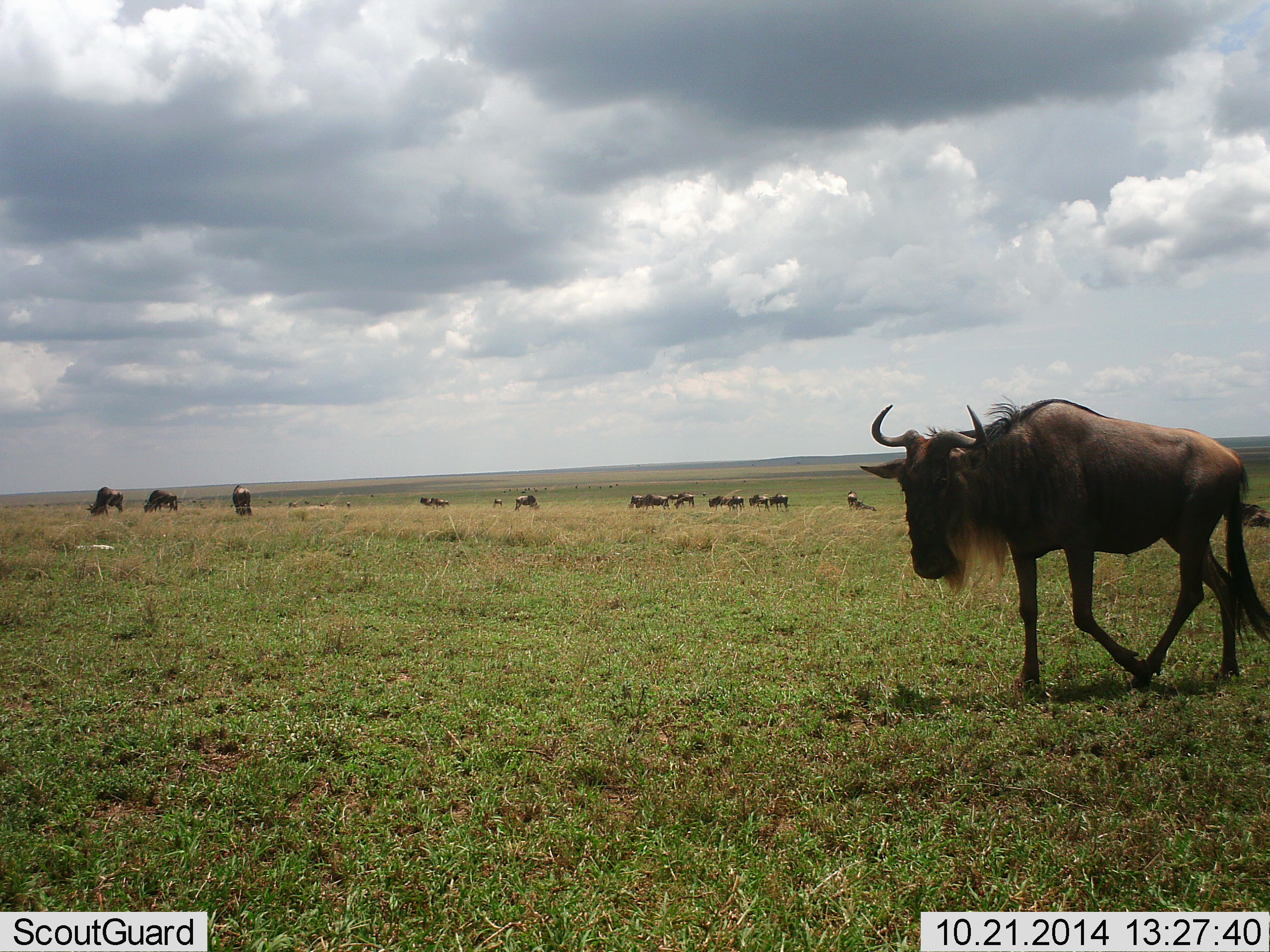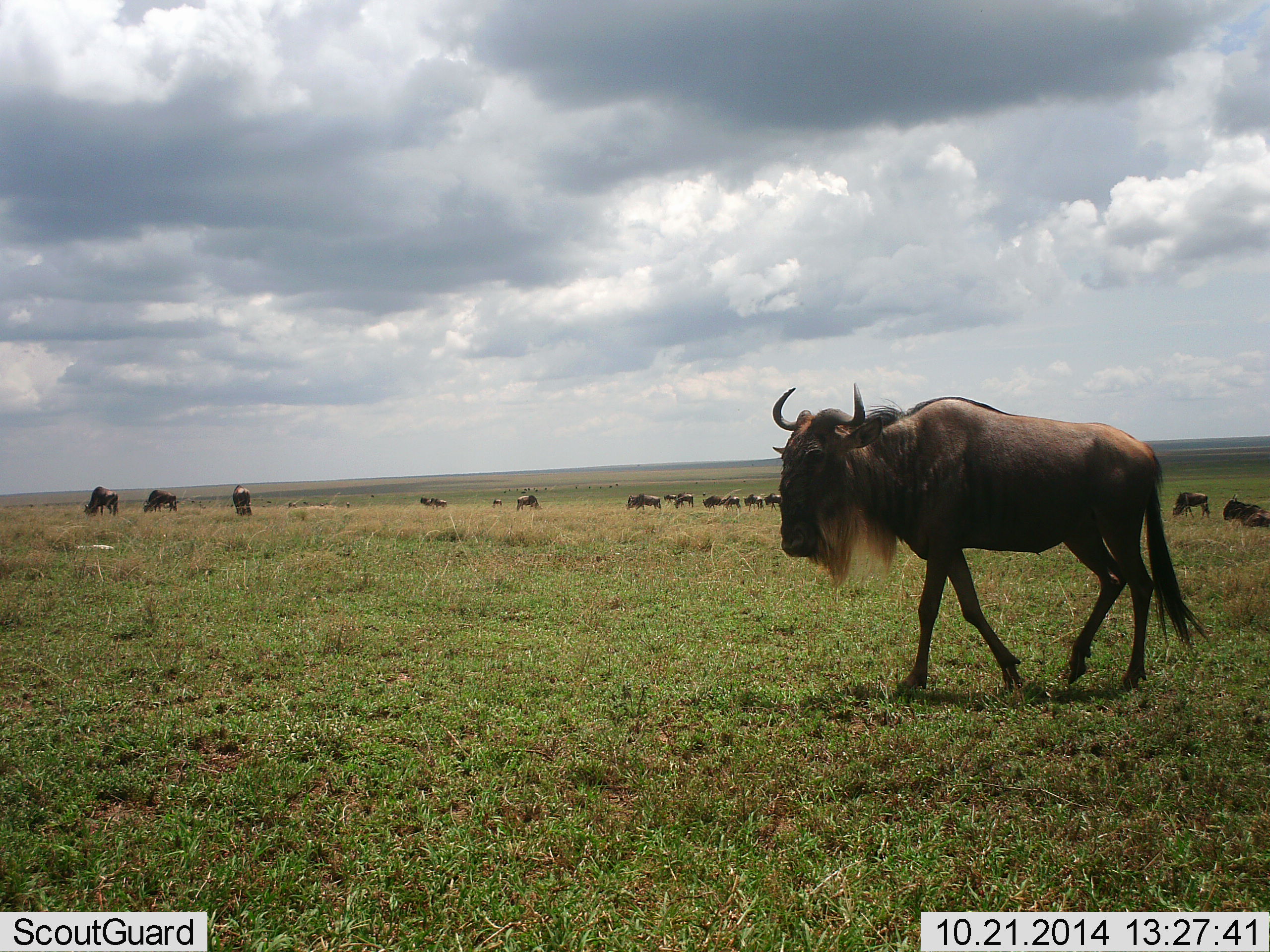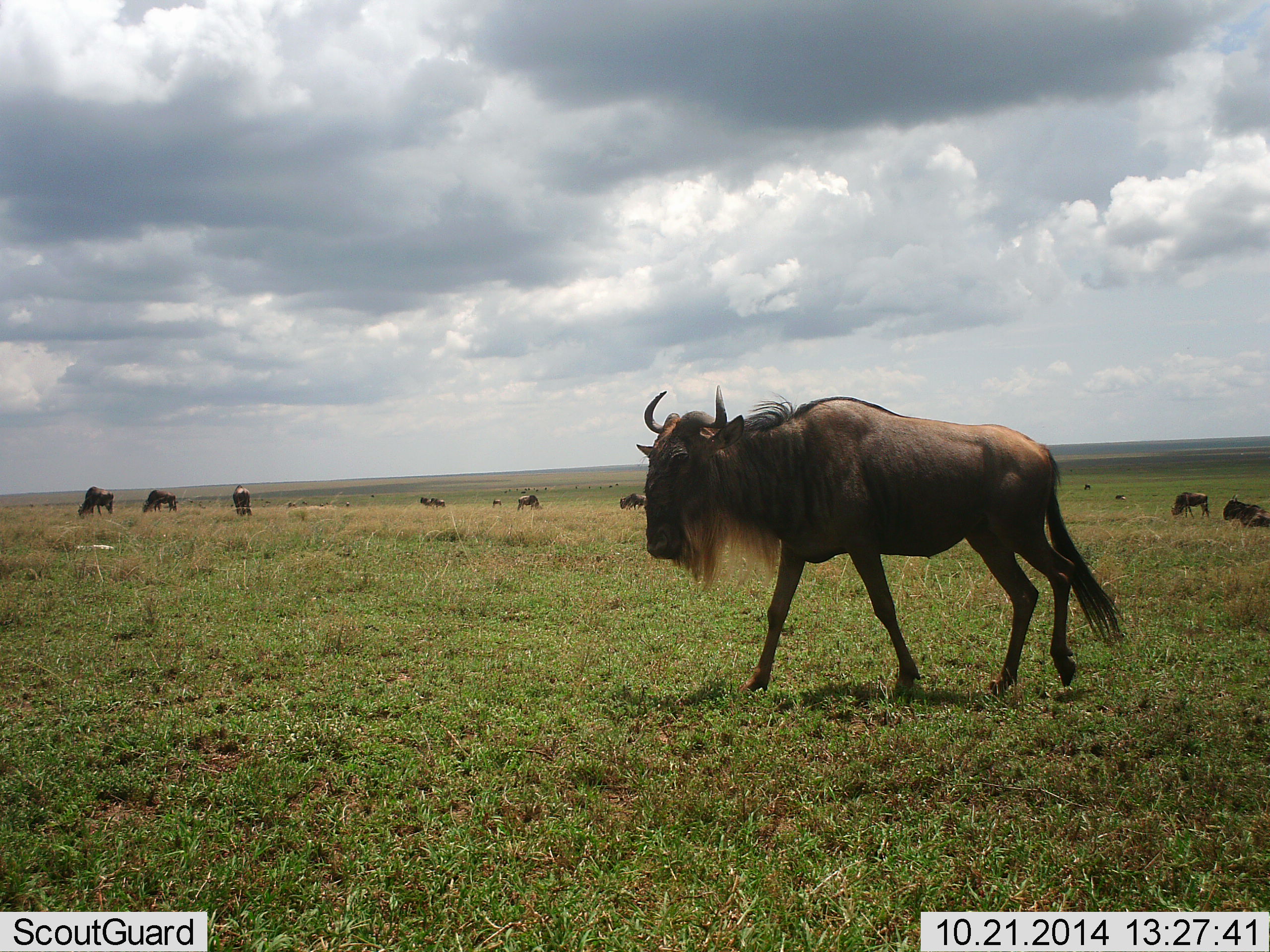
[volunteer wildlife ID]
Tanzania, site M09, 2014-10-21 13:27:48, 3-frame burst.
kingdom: Animalia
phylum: Chordata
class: Mammalia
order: Artiodactyla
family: Bovidae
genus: Connochaetes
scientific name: Connochaetes taurinus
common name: blue wildebeest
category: wildebeest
Wildebeest (blue wildebeest) (Connochaetes taurinus), count 11-50. Behavior (volunteer vote fractions): standing 40%, resting 30%, moving 90%, interacting 0%. Young present (vote fraction): 0%. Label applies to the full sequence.